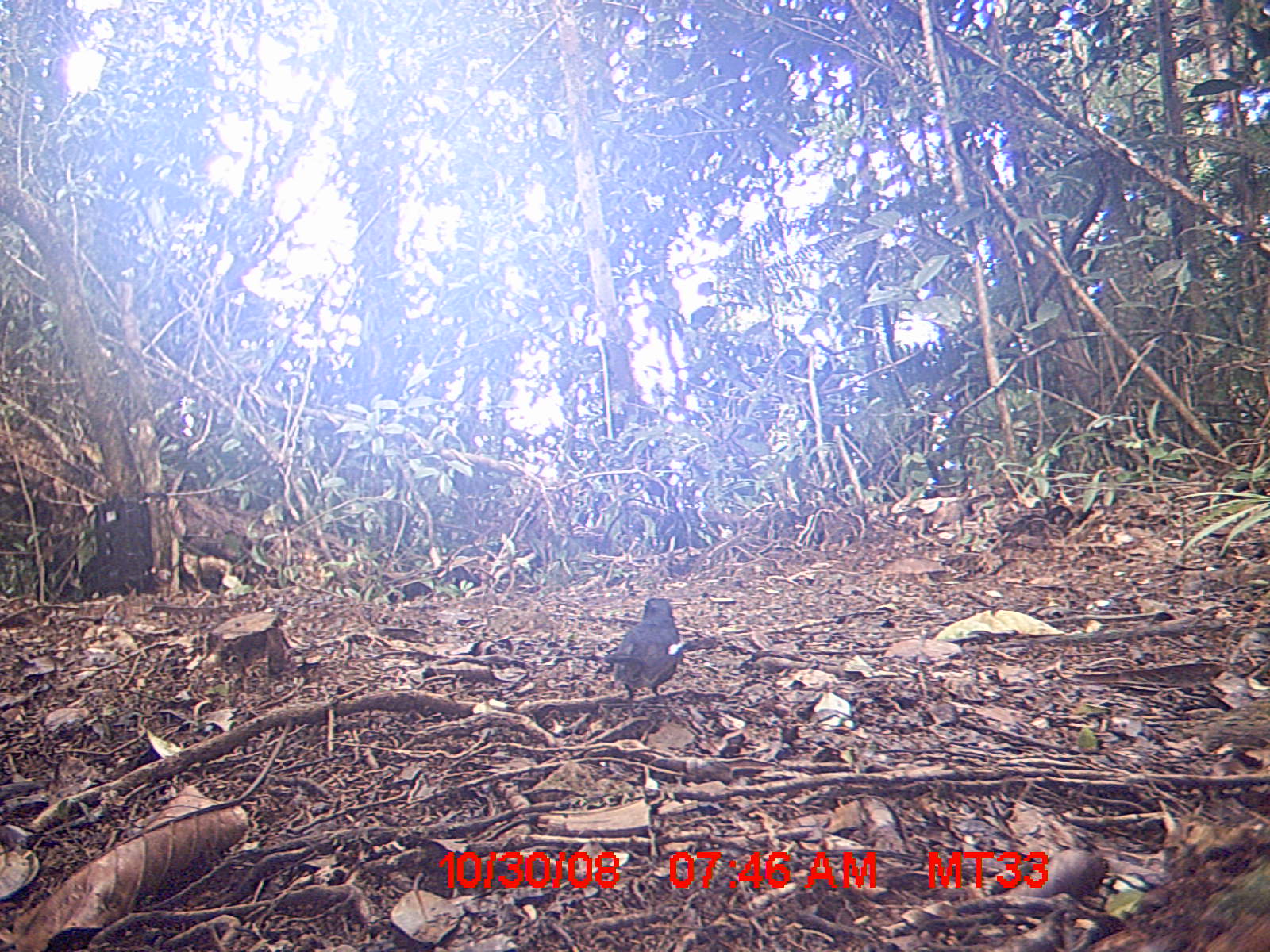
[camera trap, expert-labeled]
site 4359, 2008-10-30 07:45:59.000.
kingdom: Animalia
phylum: Chordata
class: Aves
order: Passeriformes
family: Muscicapidae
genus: Copsychus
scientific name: Copsychus albospecularis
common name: madagascar magpie-robin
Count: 1.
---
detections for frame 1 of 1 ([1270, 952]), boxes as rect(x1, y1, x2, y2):
copsychus albospecularis: rect(603, 596, 682, 712)